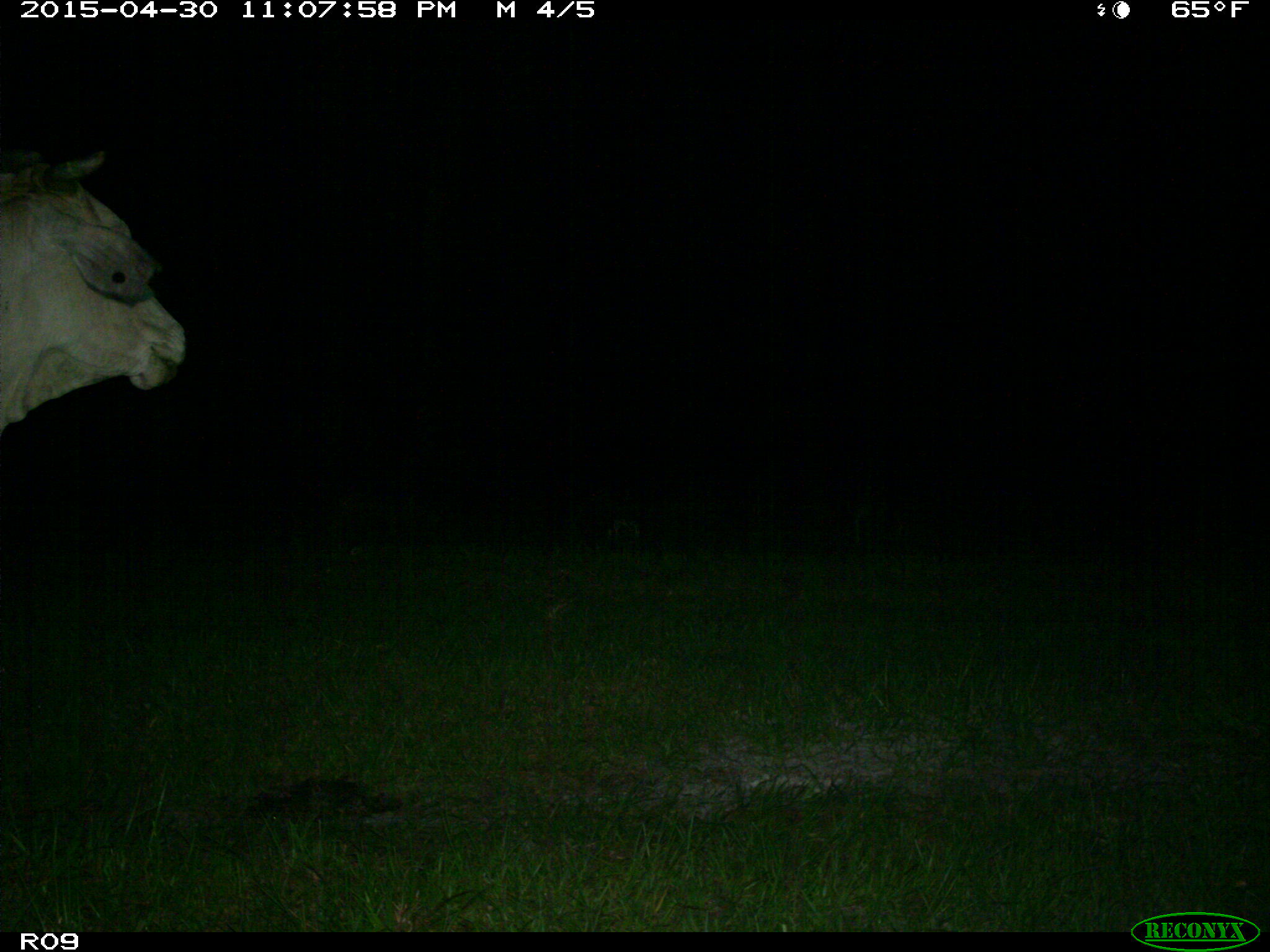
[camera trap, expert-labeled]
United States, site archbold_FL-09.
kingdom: Animalia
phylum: Chordata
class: Mammalia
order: Artiodactyla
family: Bovidae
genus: Bos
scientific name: Bos taurus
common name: domestic cow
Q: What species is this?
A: Bos taurus (domestic cow).